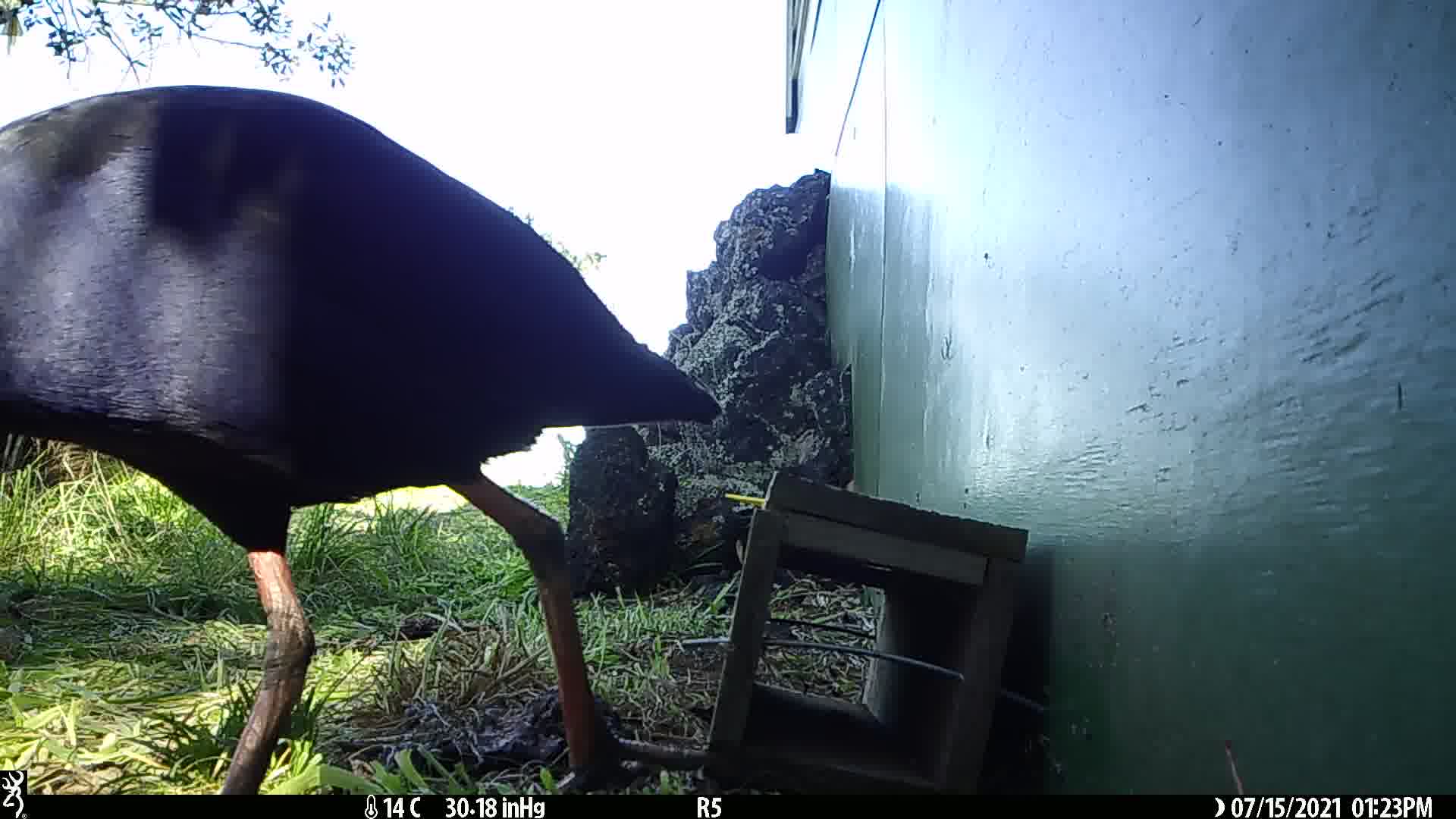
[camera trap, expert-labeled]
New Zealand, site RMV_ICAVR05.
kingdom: Animalia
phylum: Chordata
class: Aves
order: Gruiformes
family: Rallidae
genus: Porphyrio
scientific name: Porphyrio melanotus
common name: australasian swamphen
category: pukeko